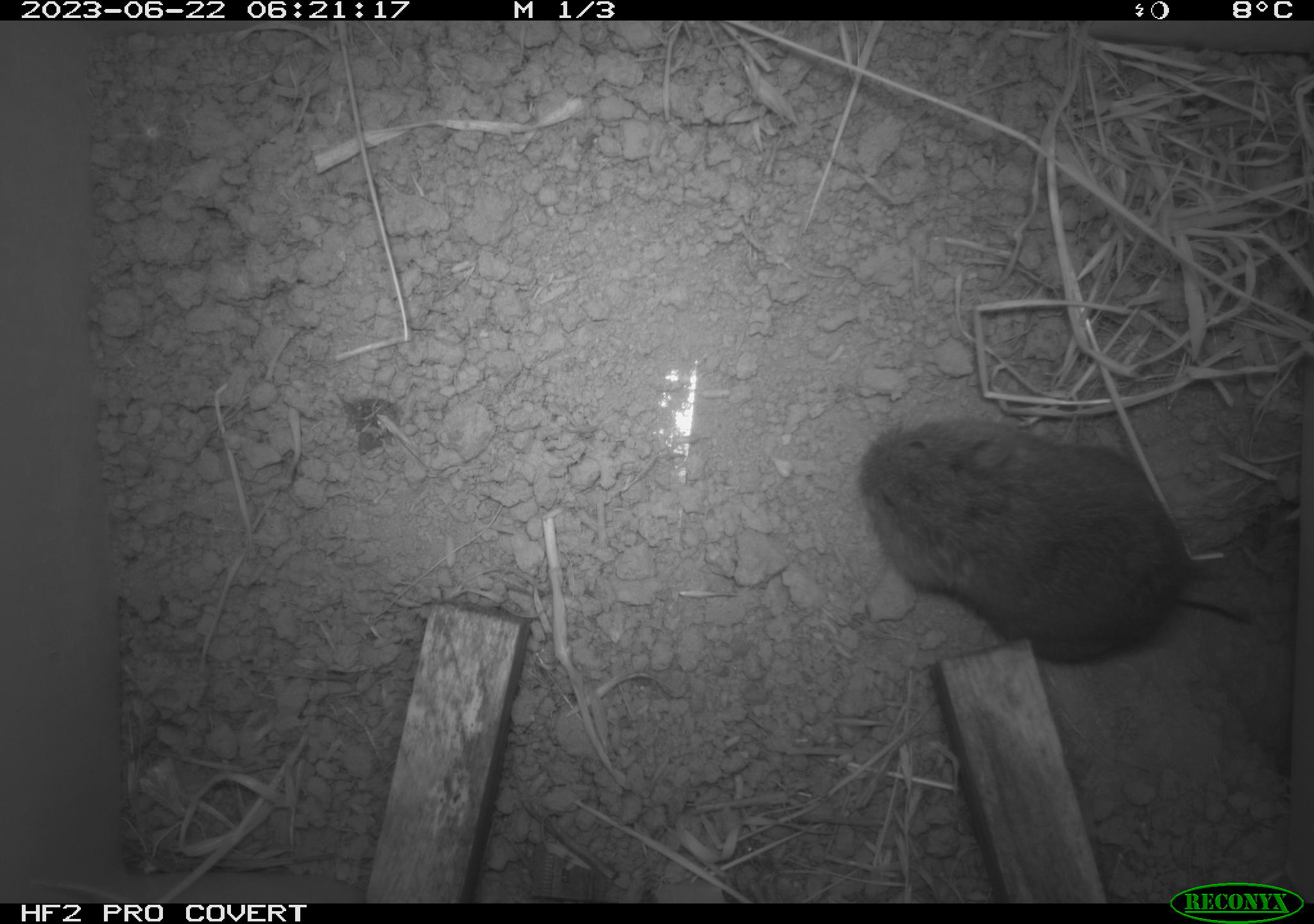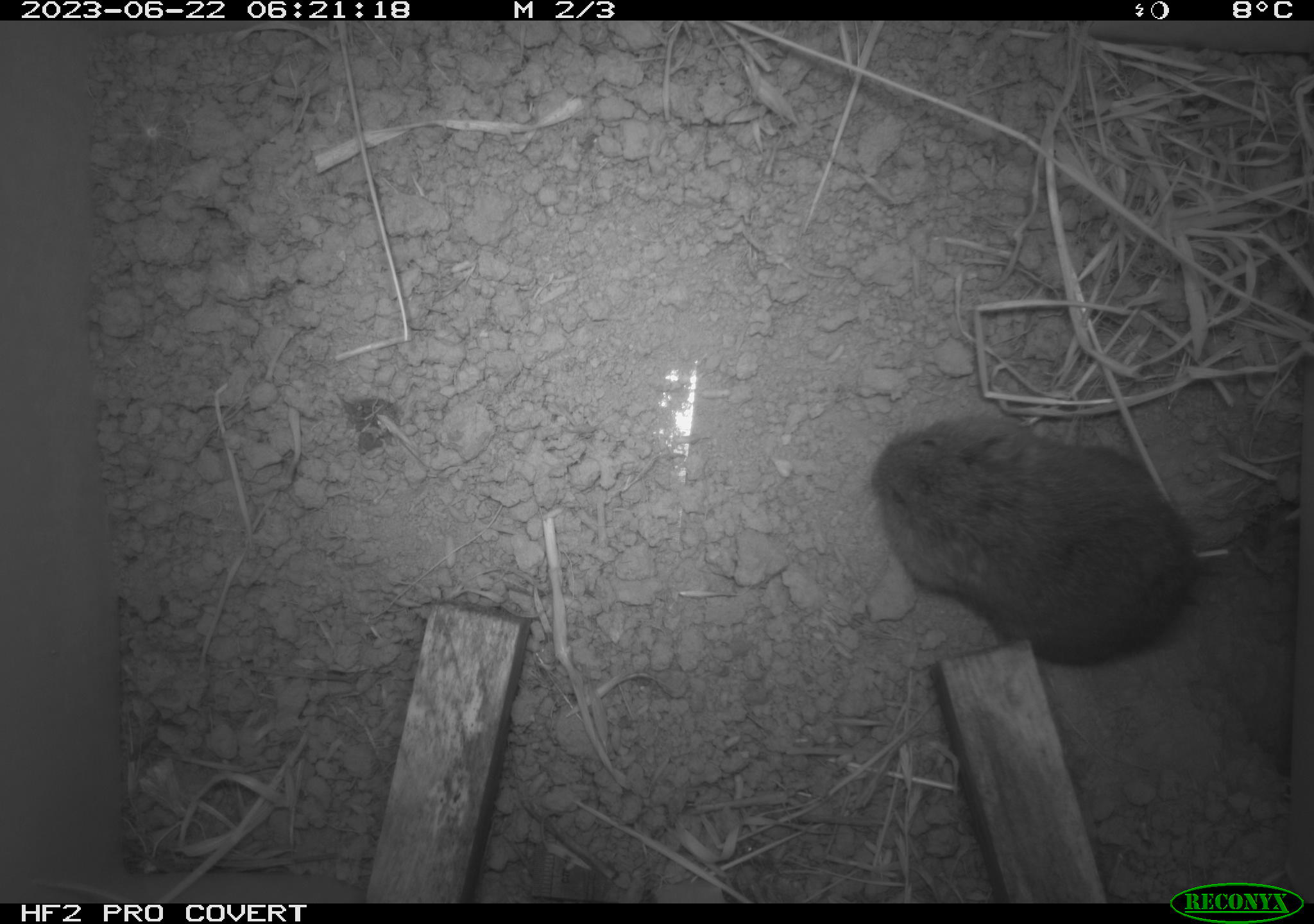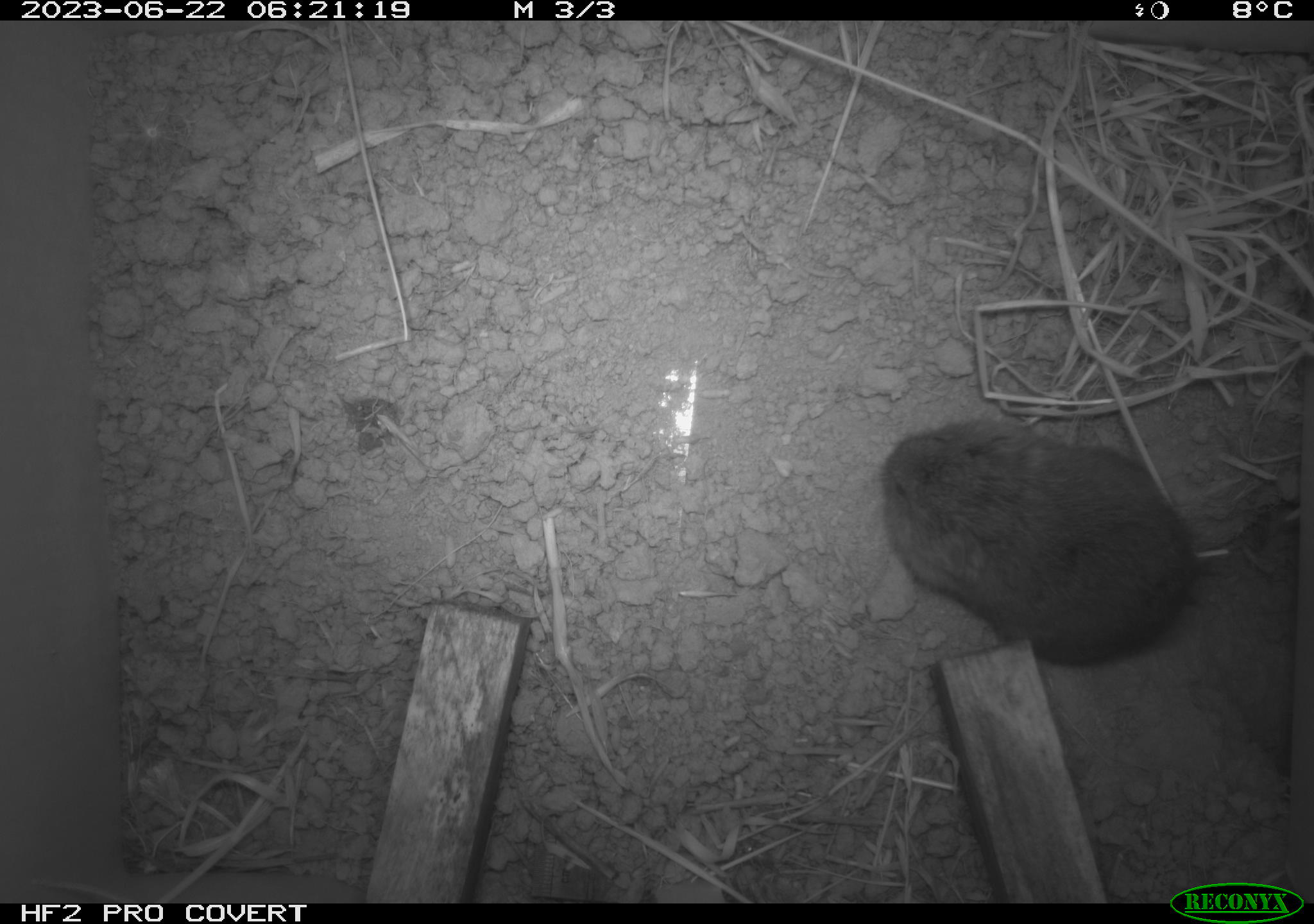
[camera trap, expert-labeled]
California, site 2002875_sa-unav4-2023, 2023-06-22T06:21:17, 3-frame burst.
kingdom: Animalia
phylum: Chordata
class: Mammalia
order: Rodentia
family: Cricetidae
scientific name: Arvicolinae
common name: voles, lemmings, and muskrats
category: arvicolinae subfamily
Arvicolinae subfamily (voles, lemmings, and muskrats) (Arvicolinae).